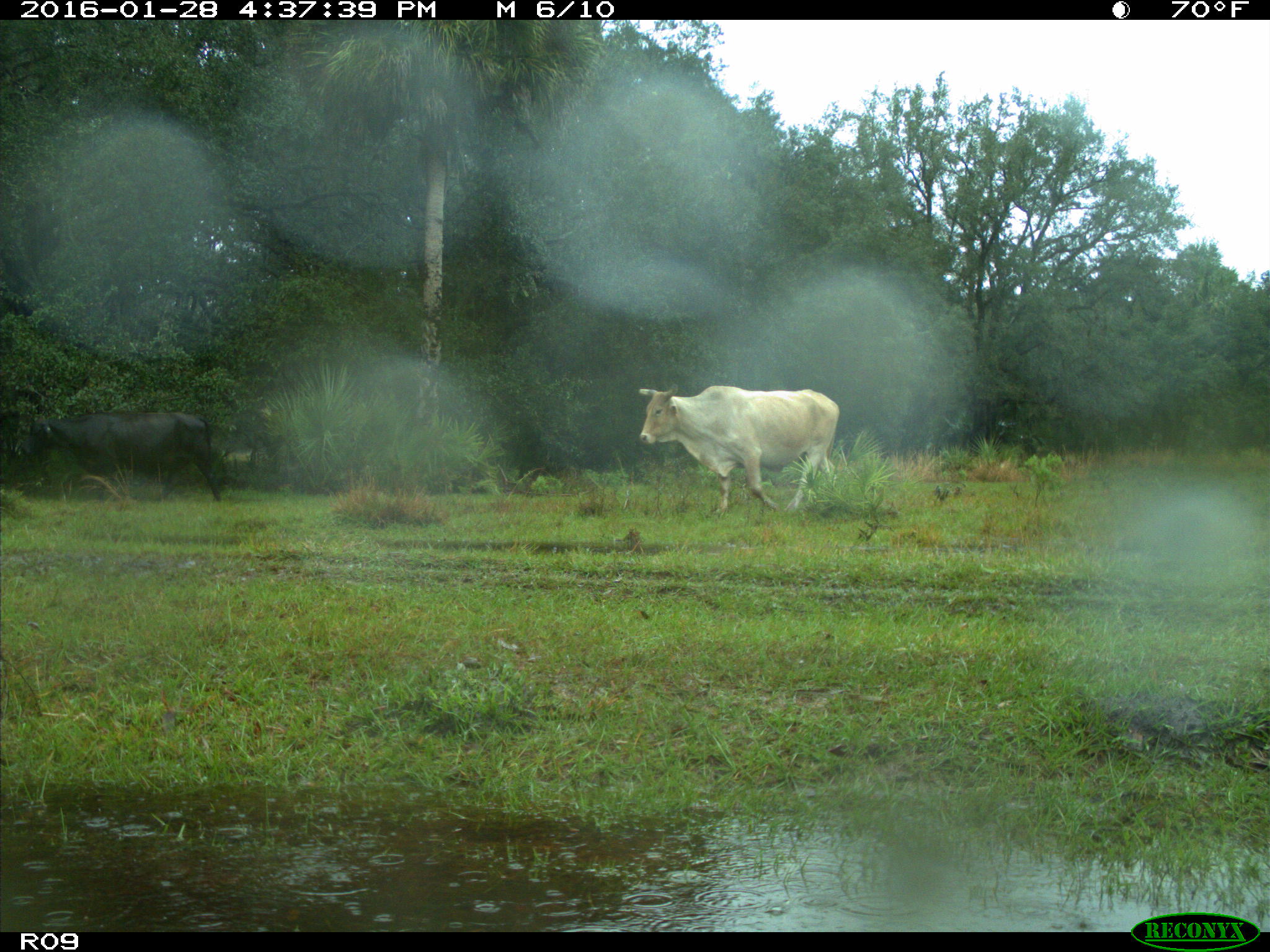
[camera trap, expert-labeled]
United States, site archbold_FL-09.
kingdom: Animalia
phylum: Chordata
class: Mammalia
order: Artiodactyla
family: Bovidae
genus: Bos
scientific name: Bos taurus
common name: domestic cow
Bos taurus (domestic cow).